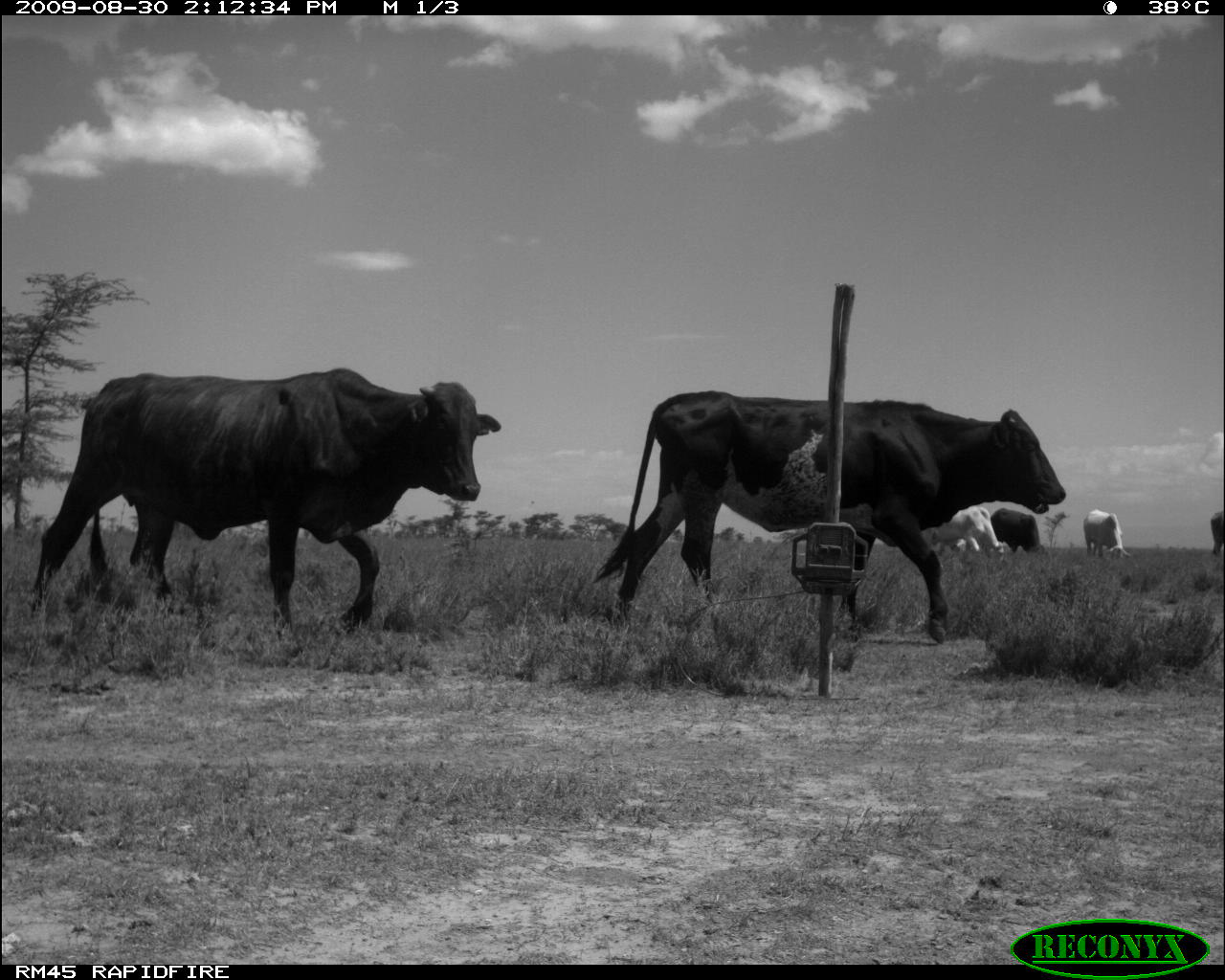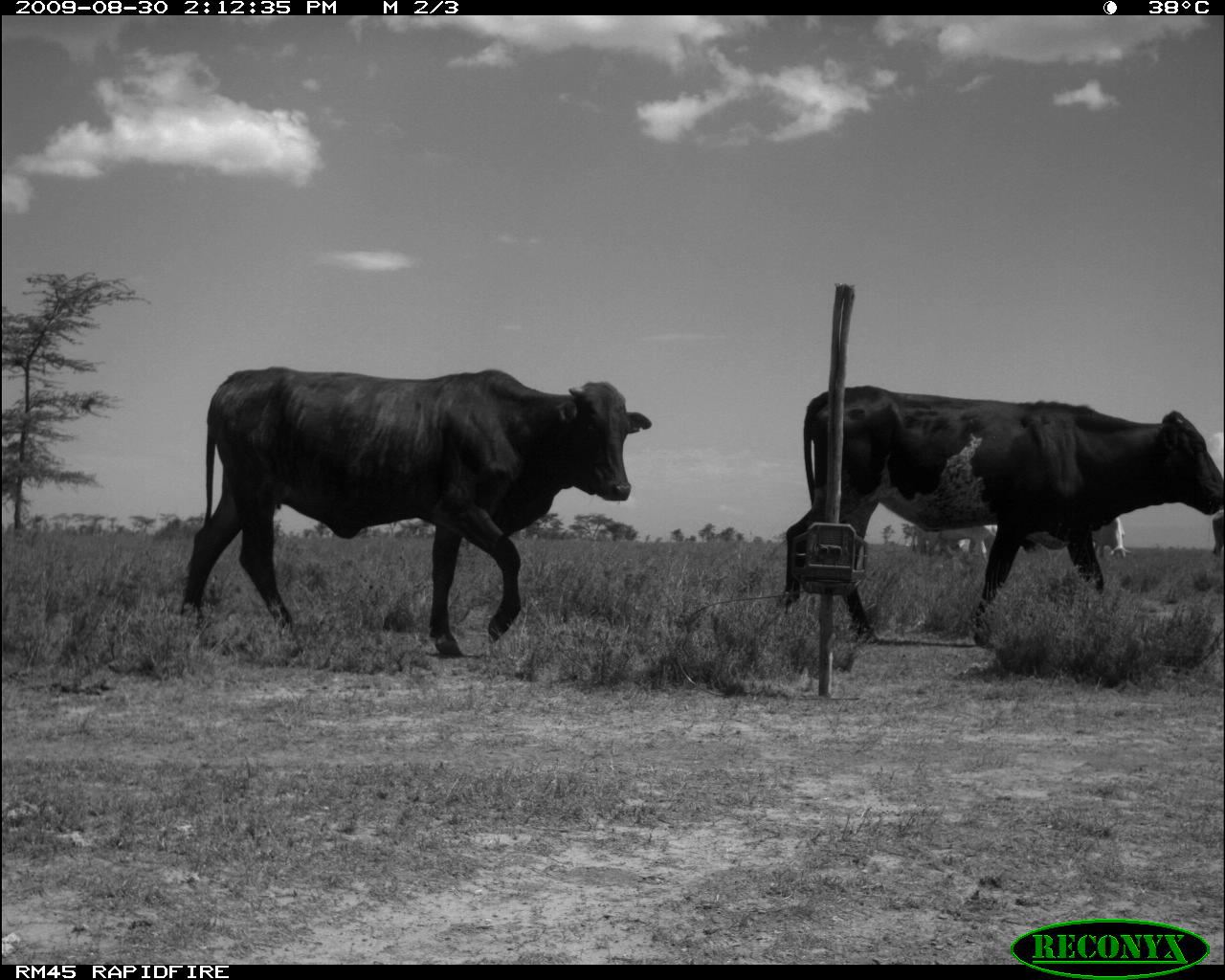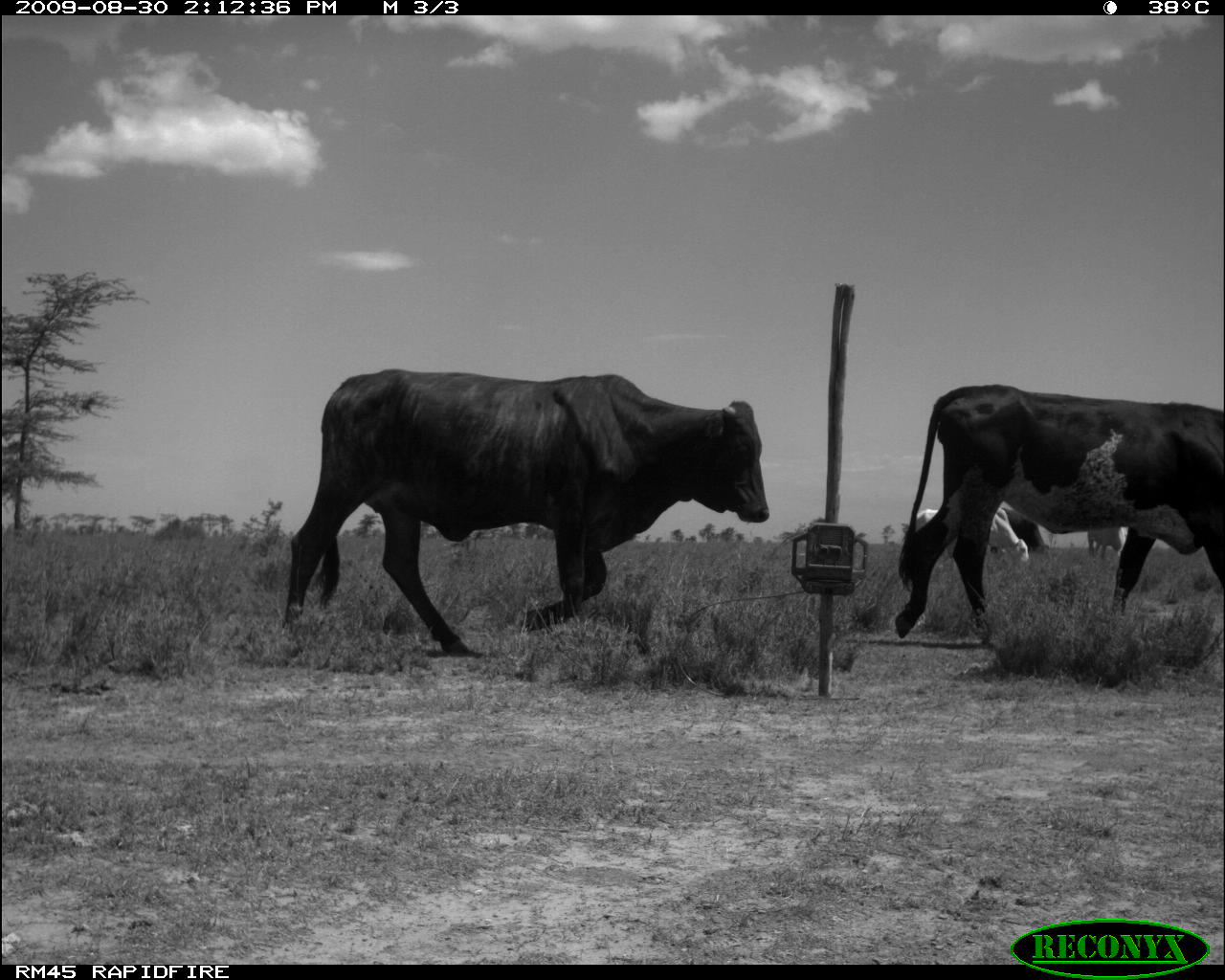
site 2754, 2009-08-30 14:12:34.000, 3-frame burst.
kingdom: Animalia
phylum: Chordata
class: Mammalia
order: Artiodactyla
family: Bovidae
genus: Bos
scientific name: Bos taurus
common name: domestic cattle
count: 6